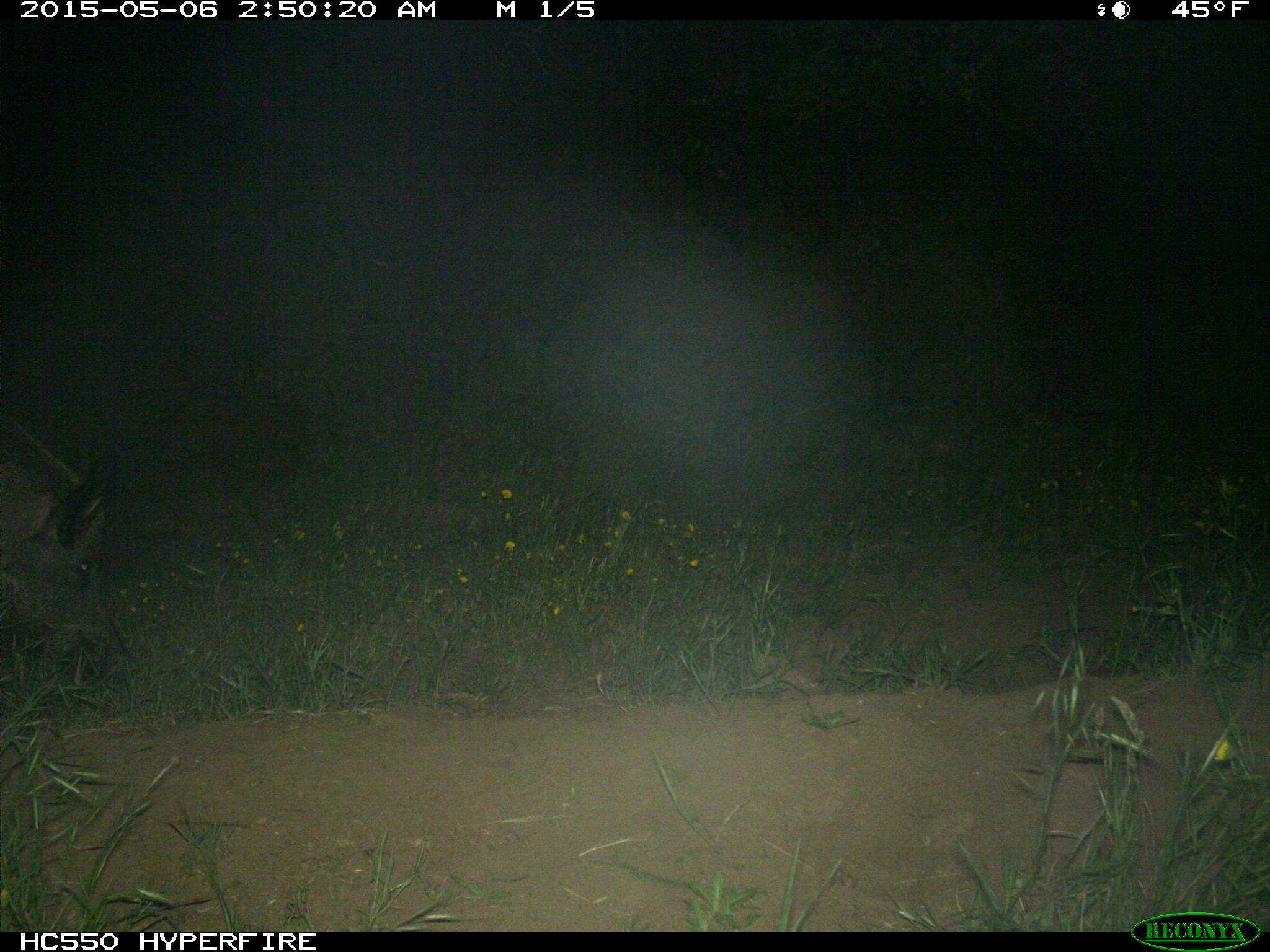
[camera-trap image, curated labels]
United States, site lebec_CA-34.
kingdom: Animalia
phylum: Chordata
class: Mammalia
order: Artiodactyla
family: Suidae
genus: Sus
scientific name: Sus scrofa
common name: wild boar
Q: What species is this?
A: Sus scrofa (wild boar).